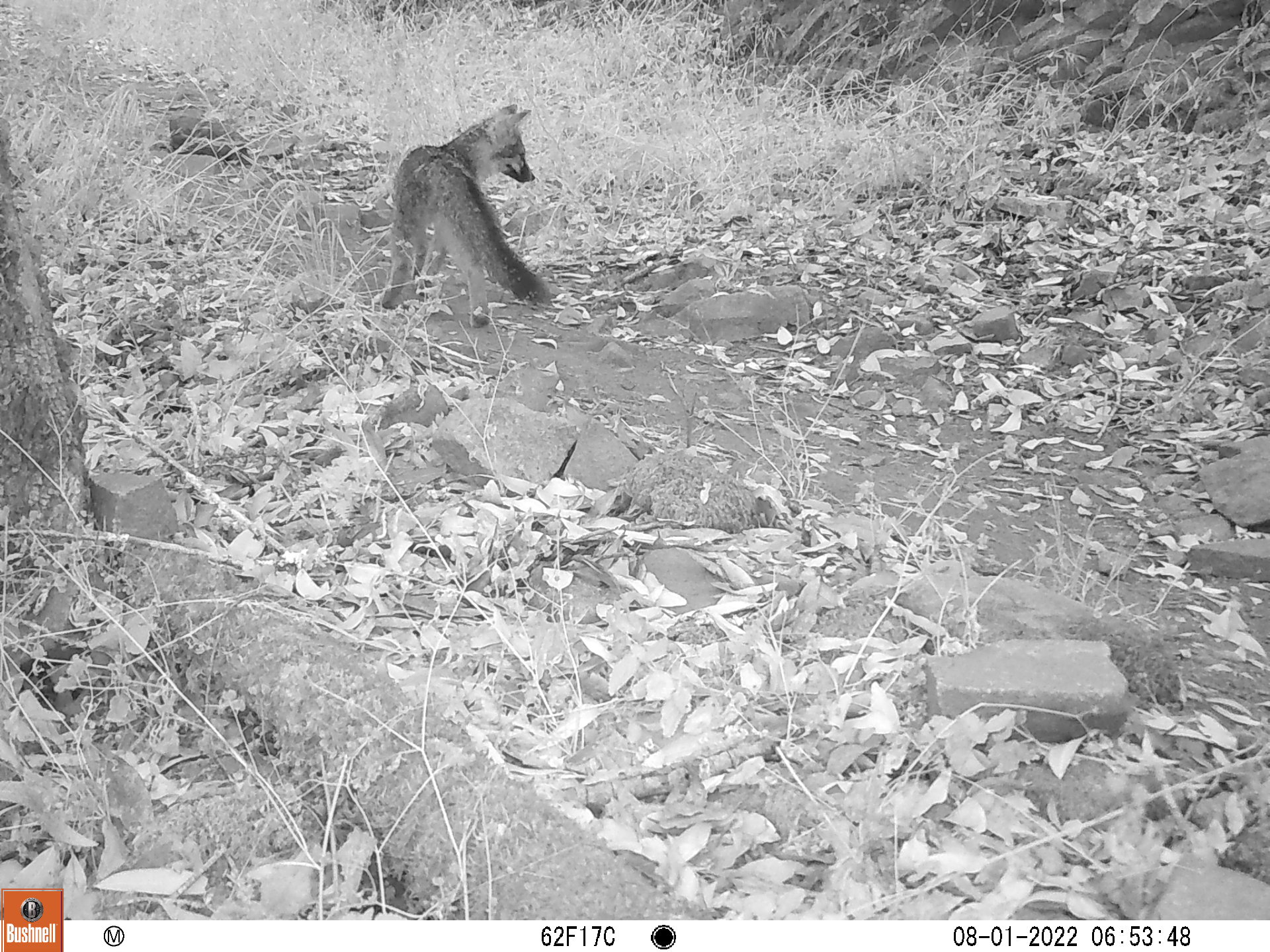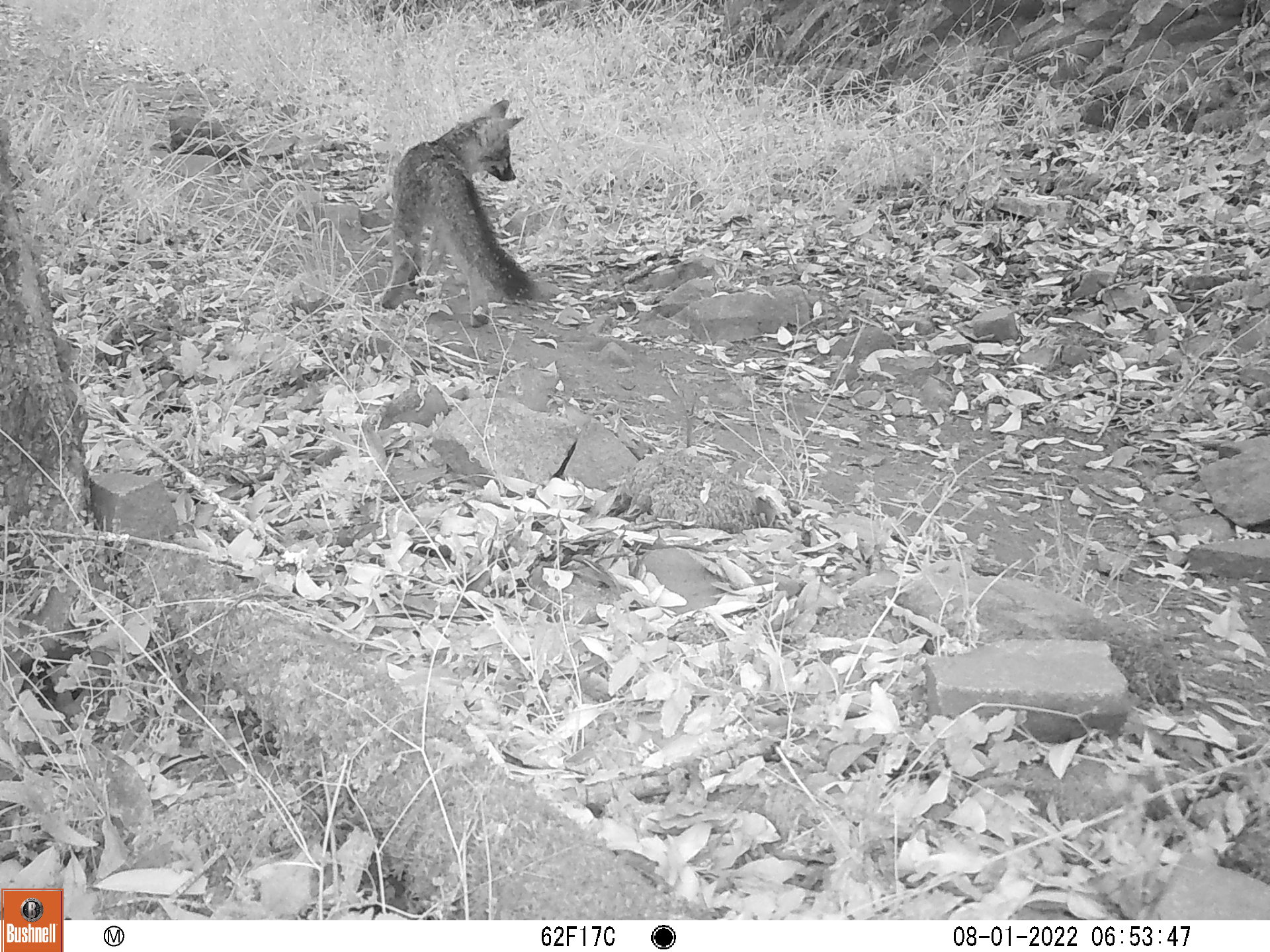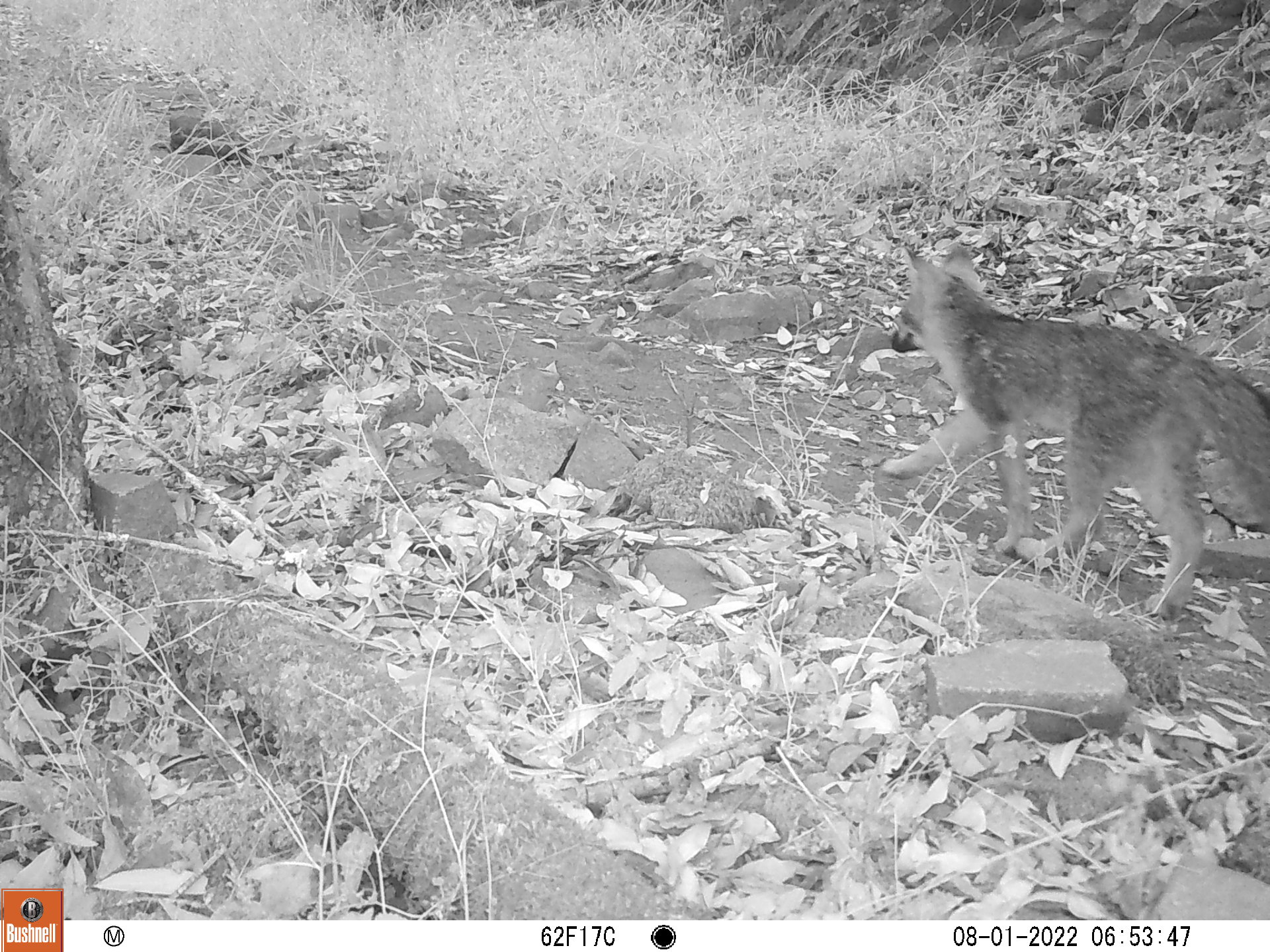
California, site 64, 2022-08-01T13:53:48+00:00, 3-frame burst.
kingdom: Animalia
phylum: Chordata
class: Mammalia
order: Carnivora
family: Canidae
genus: Urocyon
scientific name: Urocyon cinereoargenteus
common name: gray fox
Gray fox (Urocyon cinereoargenteus).